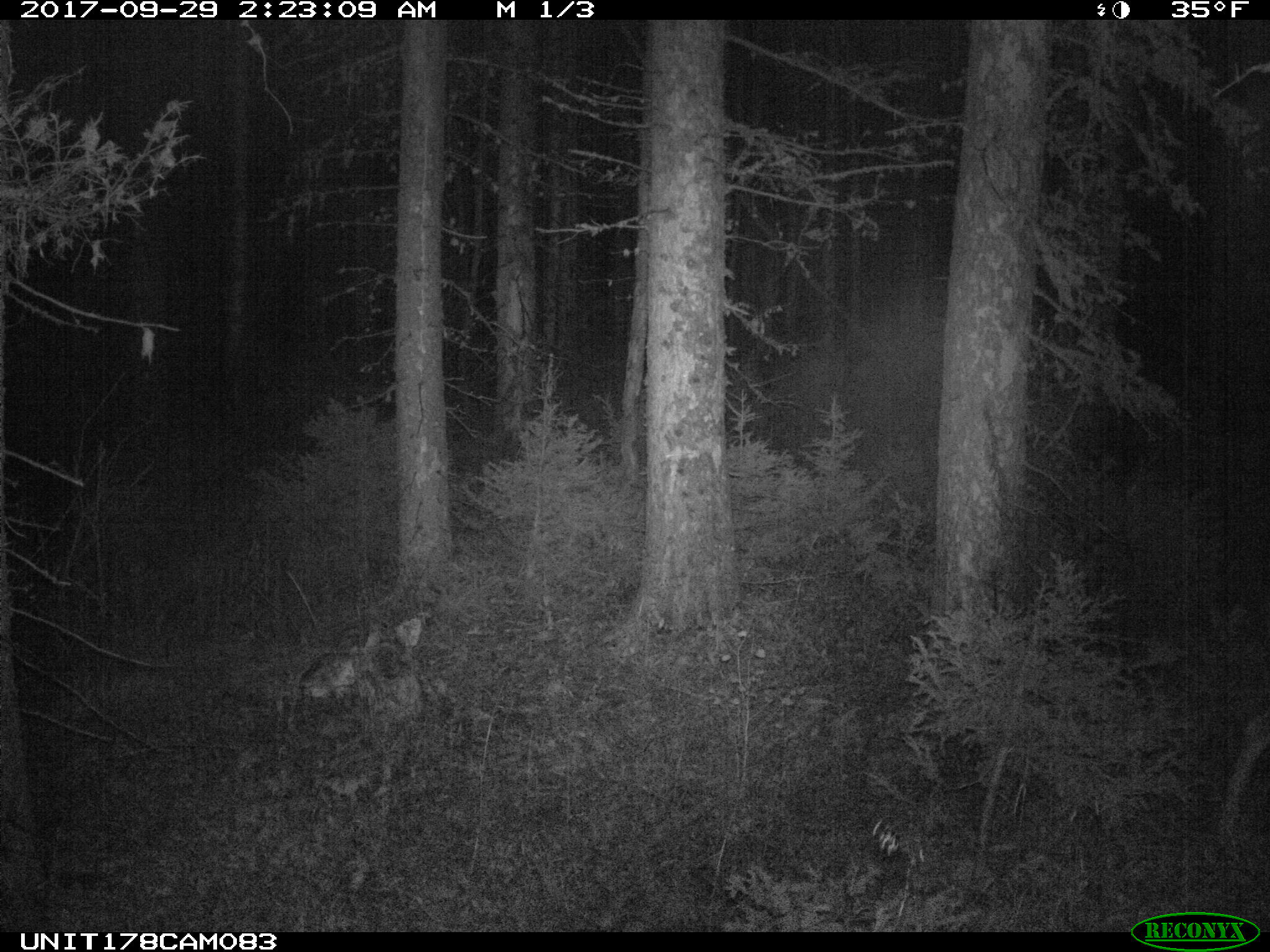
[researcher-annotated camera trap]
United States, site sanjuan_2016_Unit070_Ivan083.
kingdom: Animalia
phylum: Chordata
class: Mammalia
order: Artiodactyla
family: Cervidae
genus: Odocoileus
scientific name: Odocoileus hemionus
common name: mule deer